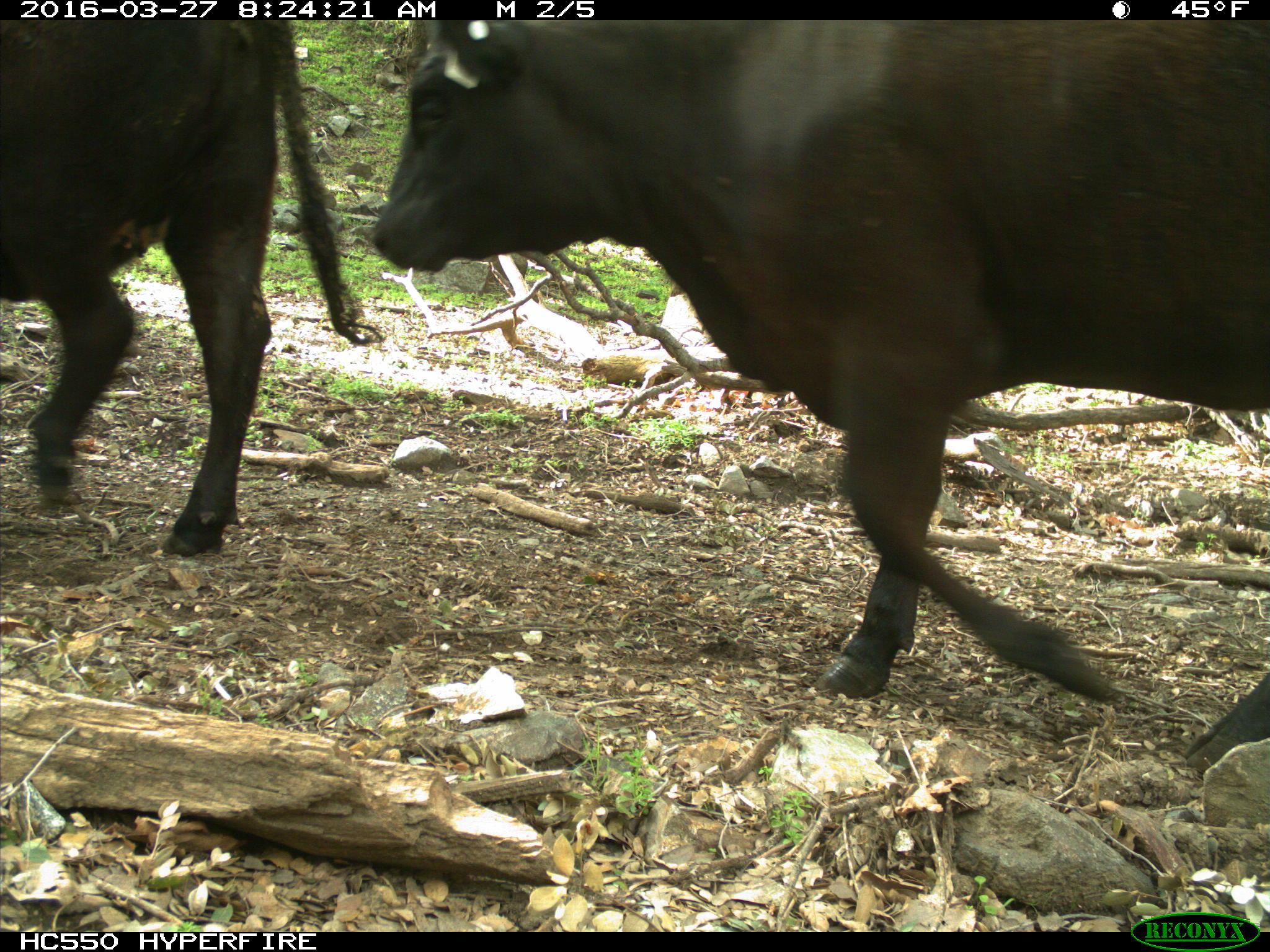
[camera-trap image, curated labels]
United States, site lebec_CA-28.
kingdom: Animalia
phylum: Chordata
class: Mammalia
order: Artiodactyla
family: Bovidae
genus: Bos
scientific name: Bos taurus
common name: domestic cow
Bos taurus (domestic cow).